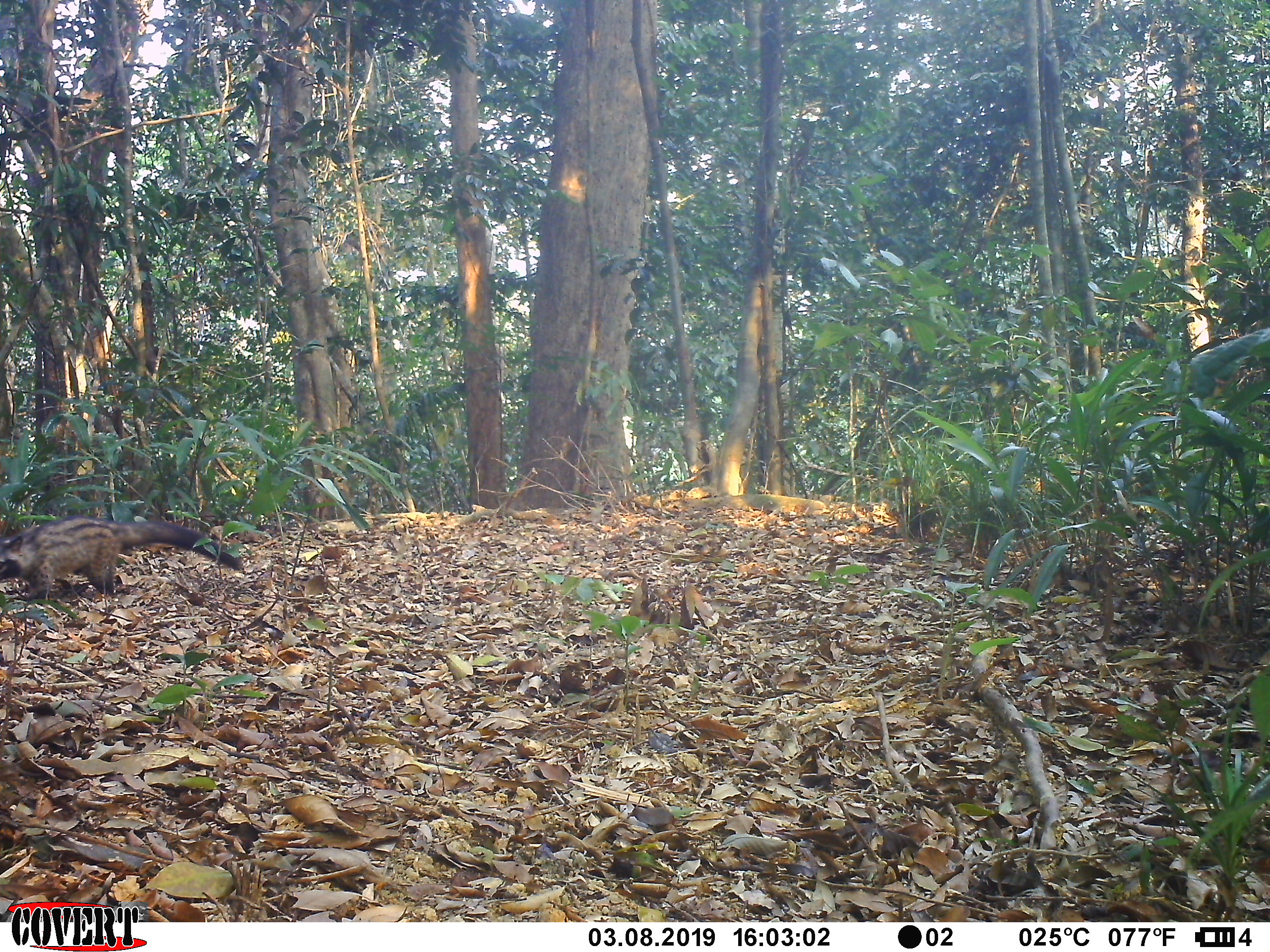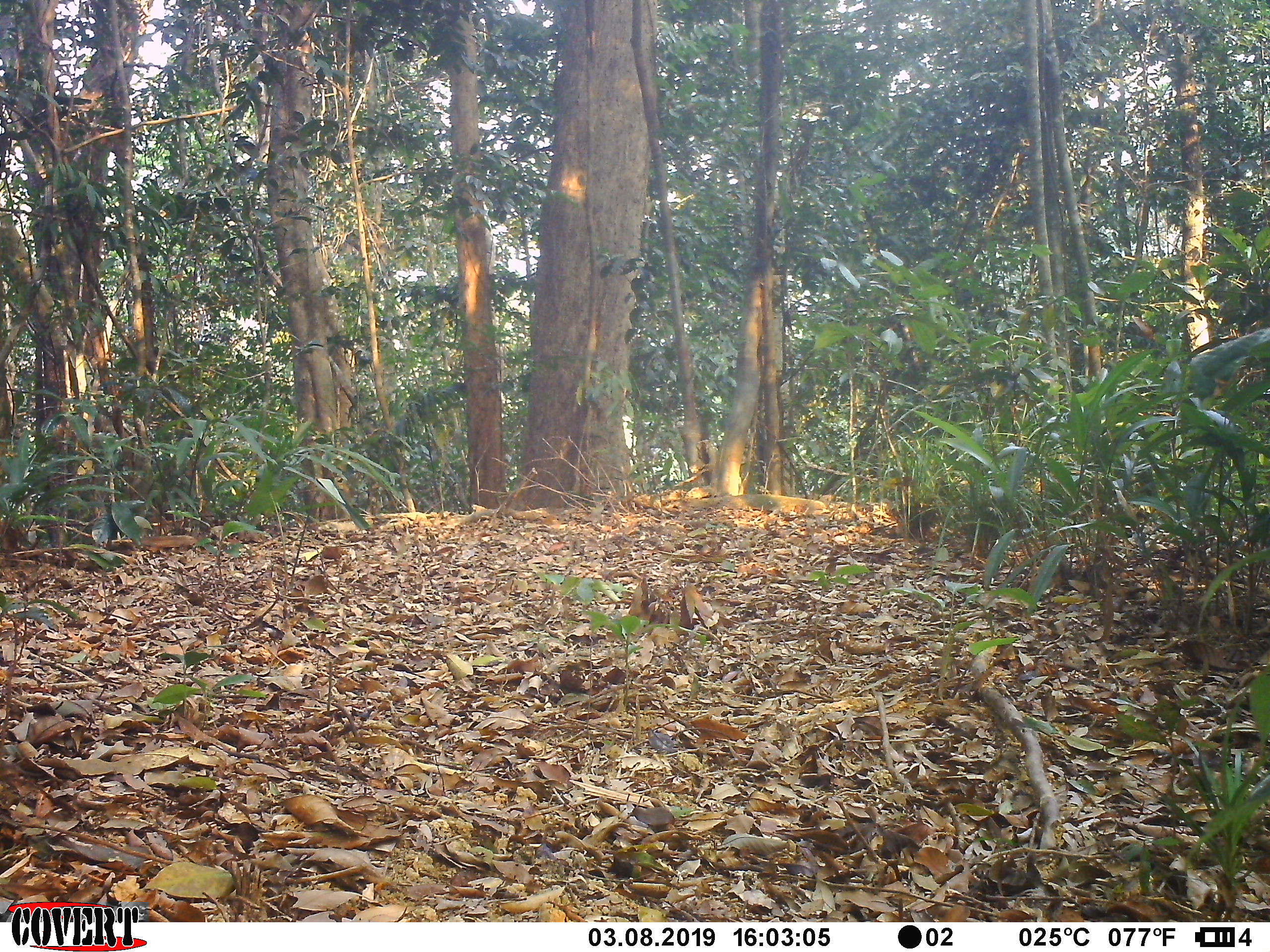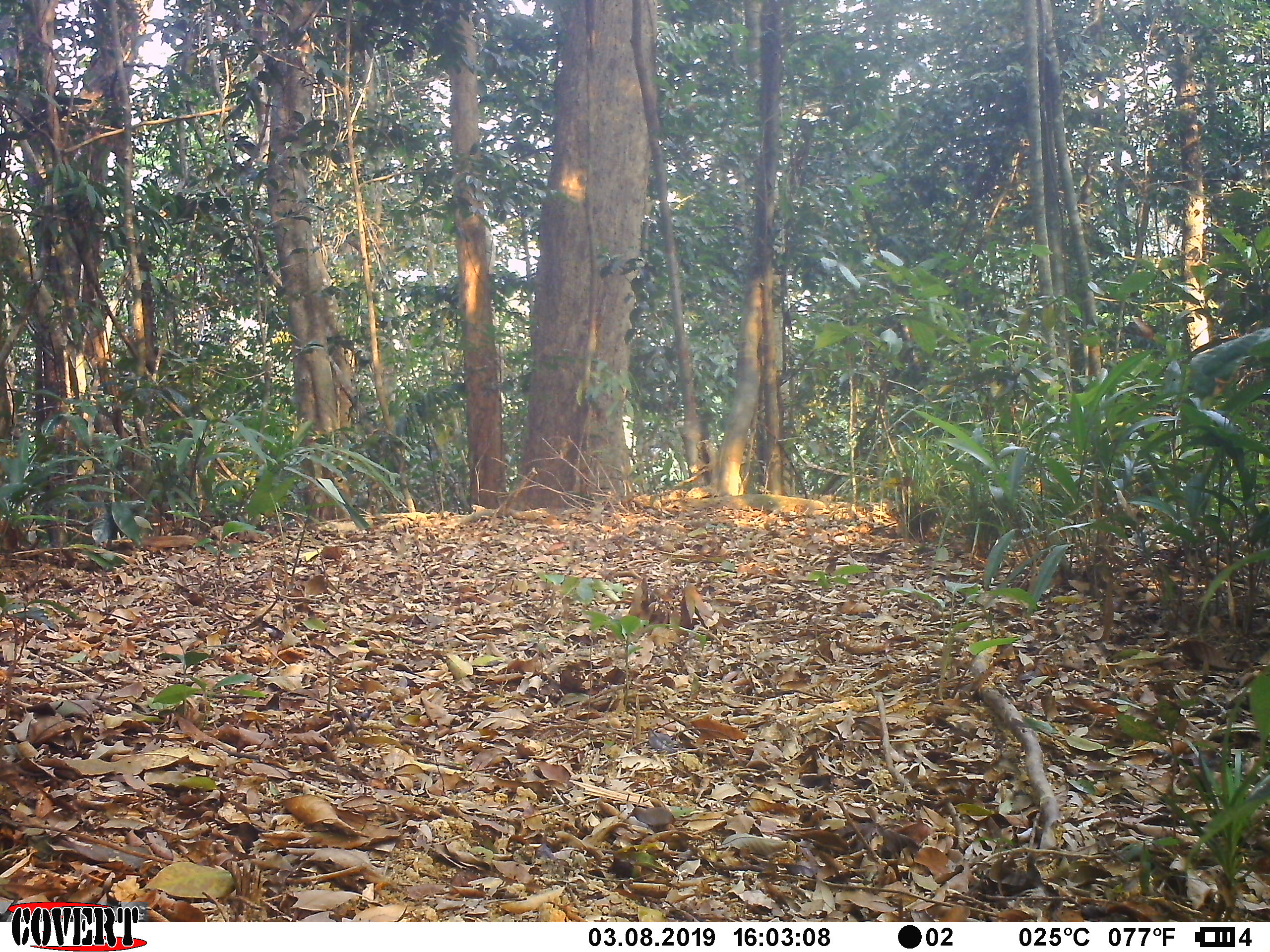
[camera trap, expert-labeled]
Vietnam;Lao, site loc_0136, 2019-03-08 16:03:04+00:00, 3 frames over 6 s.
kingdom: Animalia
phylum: Chordata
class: Mammalia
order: Carnivora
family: Viverridae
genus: Paradoxurus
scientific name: Paradoxurus hermaphroditus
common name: common palm civet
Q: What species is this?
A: Common palm civet (Paradoxurus hermaphroditus).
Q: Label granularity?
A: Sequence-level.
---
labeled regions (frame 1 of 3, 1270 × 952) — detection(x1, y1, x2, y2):
common palm civet: detection(0, 516, 243, 601)